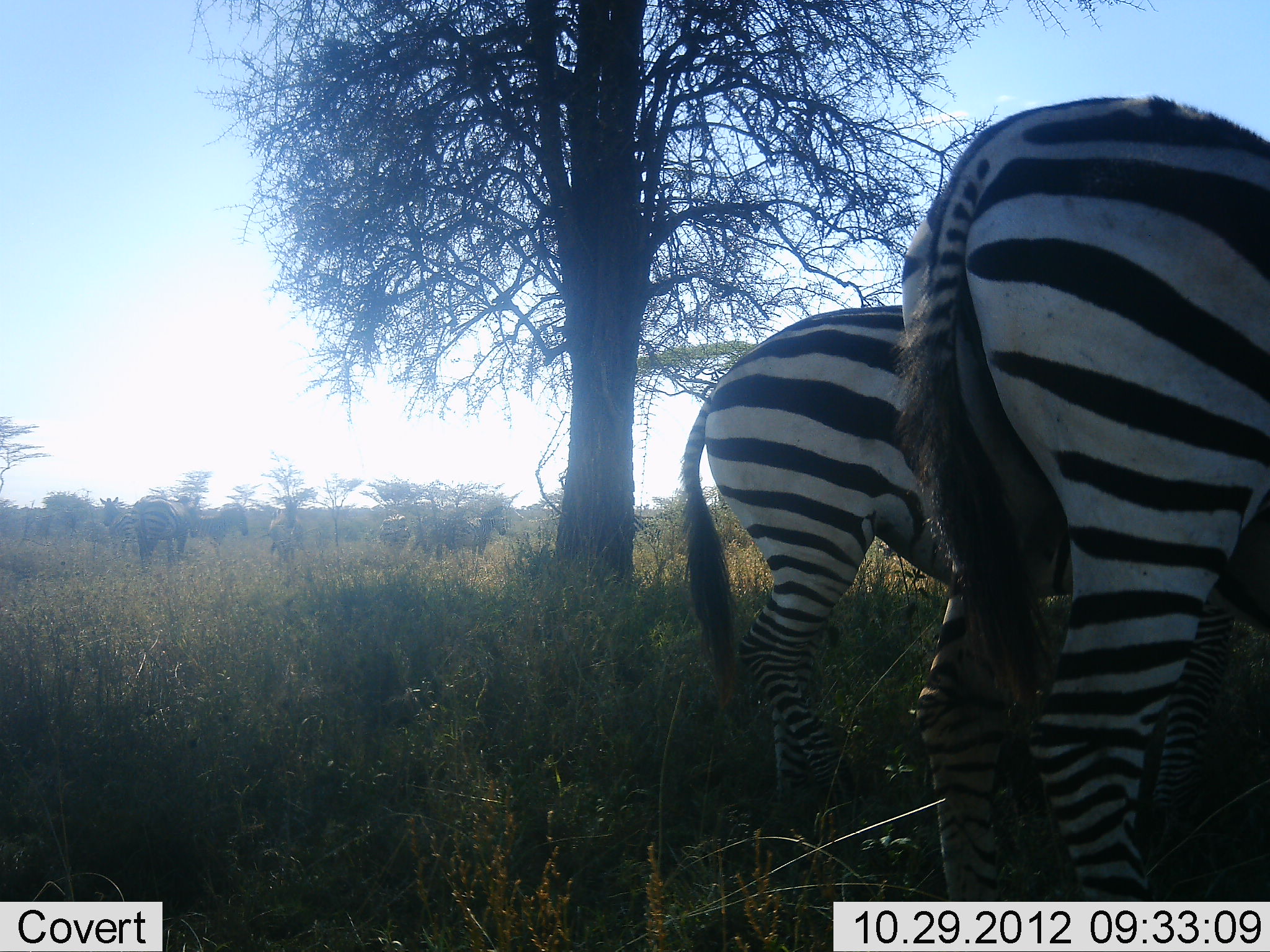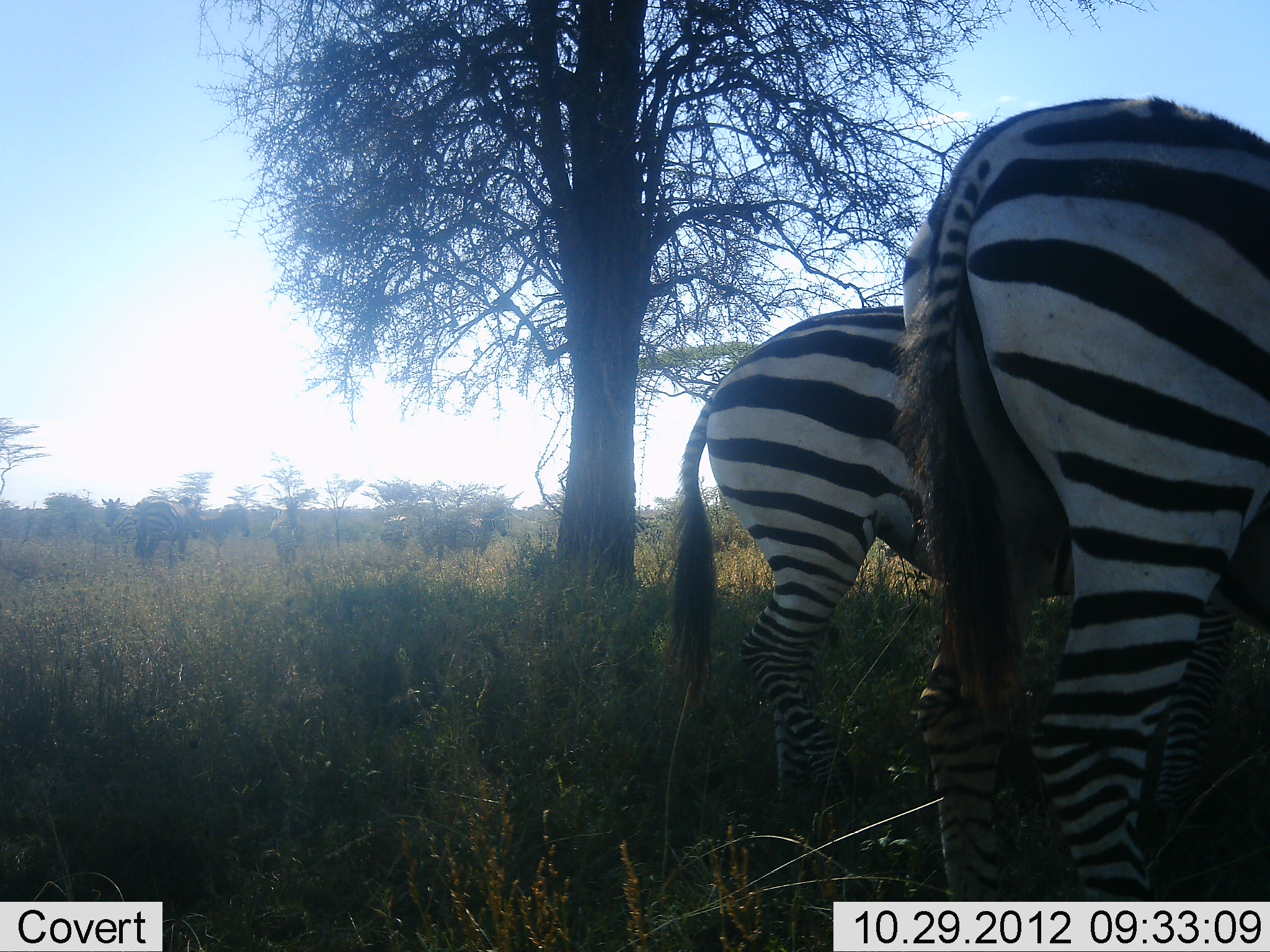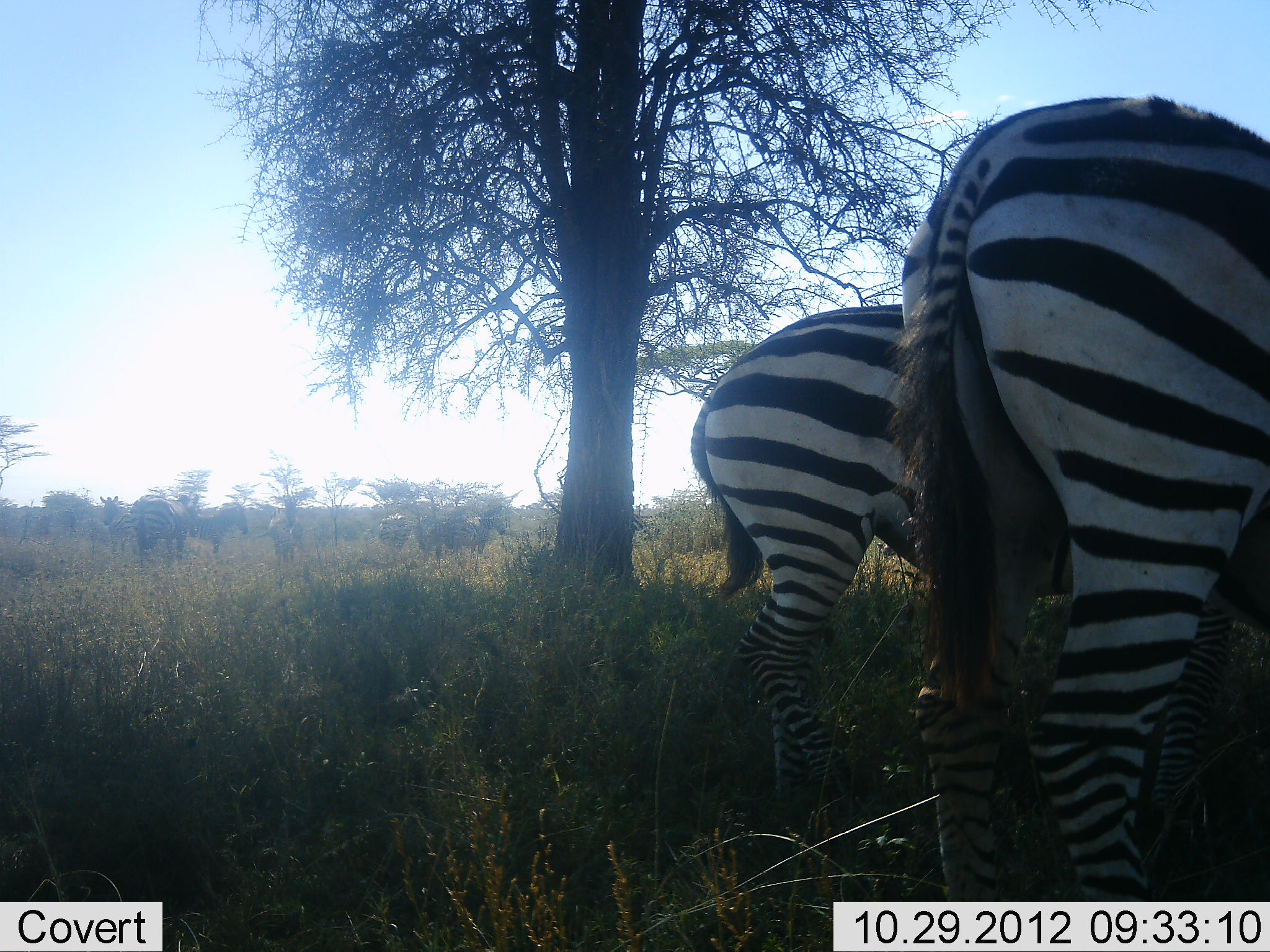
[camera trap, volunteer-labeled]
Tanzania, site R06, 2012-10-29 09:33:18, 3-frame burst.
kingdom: Animalia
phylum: Chordata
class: Mammalia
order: Perissodactyla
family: Equidae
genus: Equus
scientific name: Equus quagga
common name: plains zebra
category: zebra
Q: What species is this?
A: Zebra (plains zebra) (Equus quagga).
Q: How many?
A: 7.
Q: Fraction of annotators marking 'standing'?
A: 90%.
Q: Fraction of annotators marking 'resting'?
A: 10%.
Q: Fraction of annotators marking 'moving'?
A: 0%.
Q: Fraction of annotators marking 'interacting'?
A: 0%.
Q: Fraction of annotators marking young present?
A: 0%.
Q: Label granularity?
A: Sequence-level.